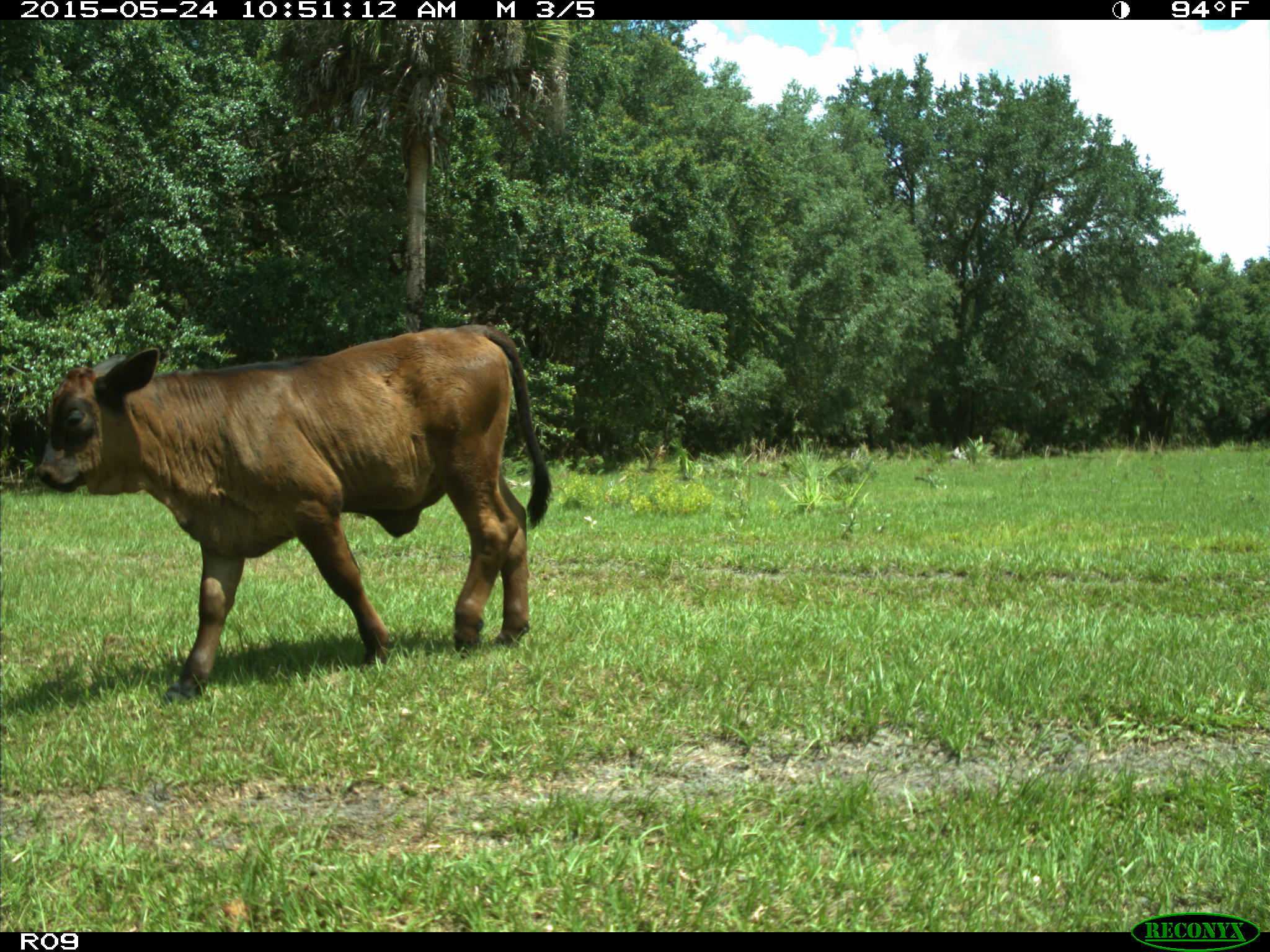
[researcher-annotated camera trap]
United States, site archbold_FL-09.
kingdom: Animalia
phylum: Chordata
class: Mammalia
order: Artiodactyla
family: Bovidae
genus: Bos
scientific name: Bos taurus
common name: domestic cow